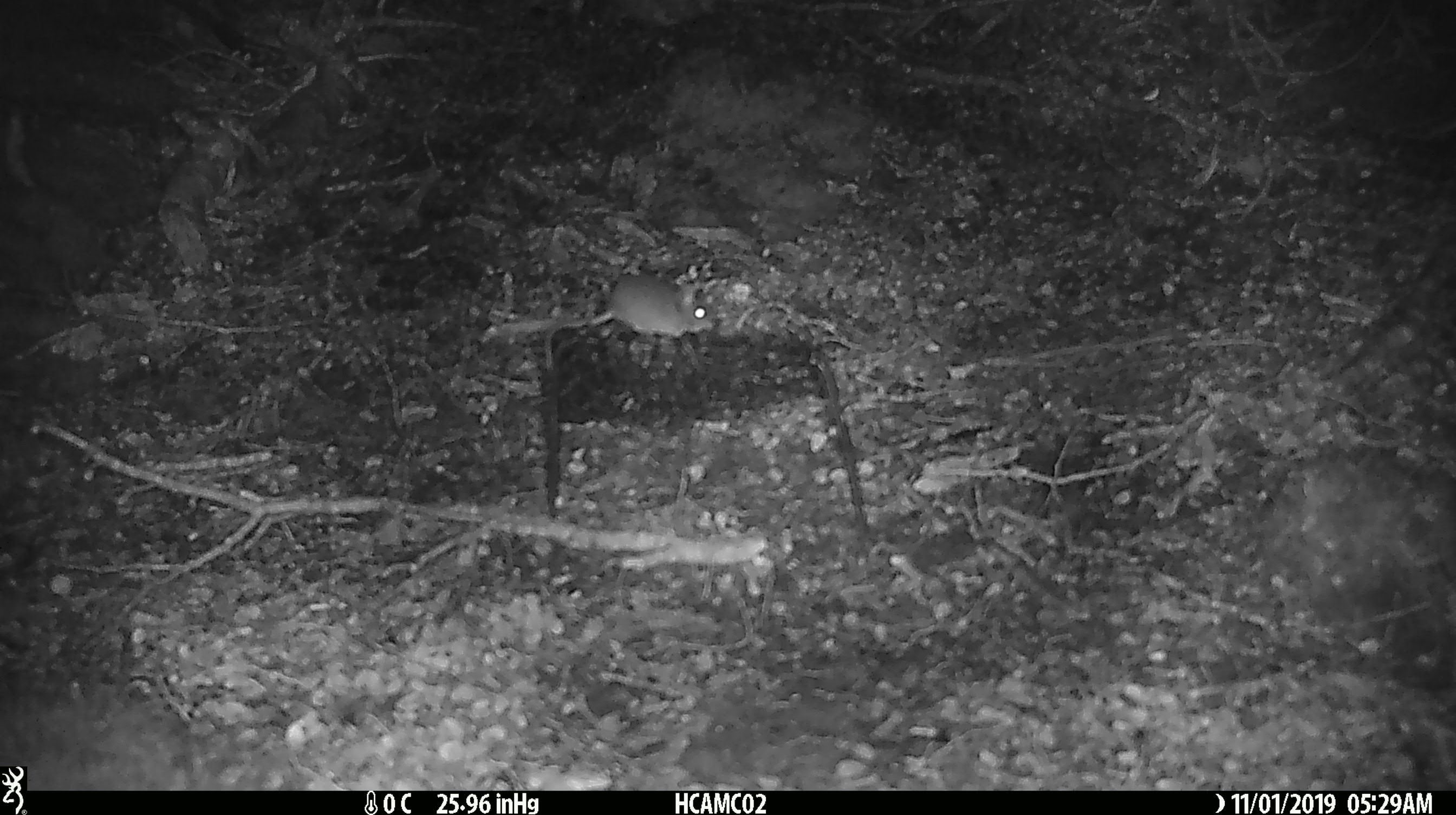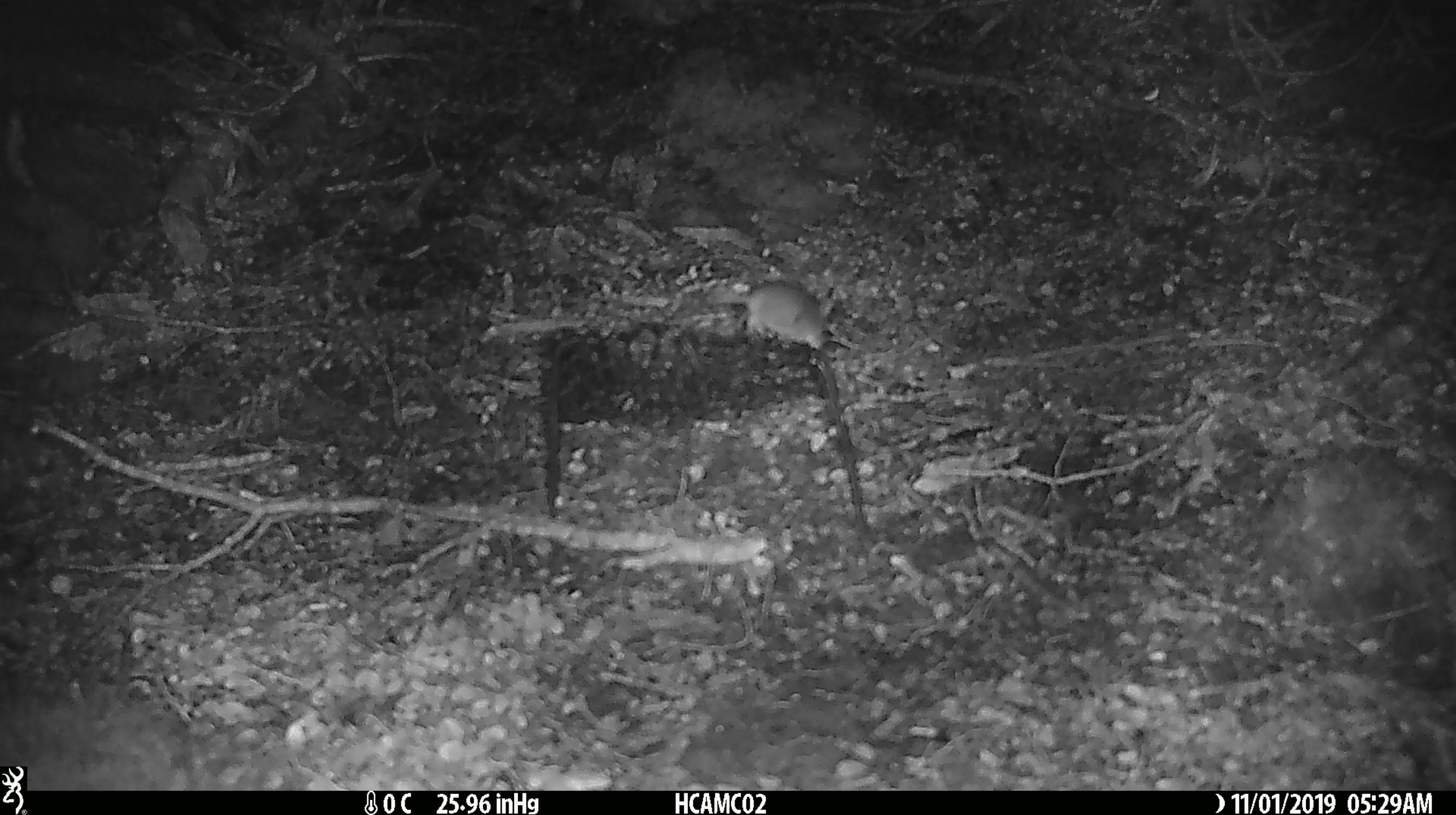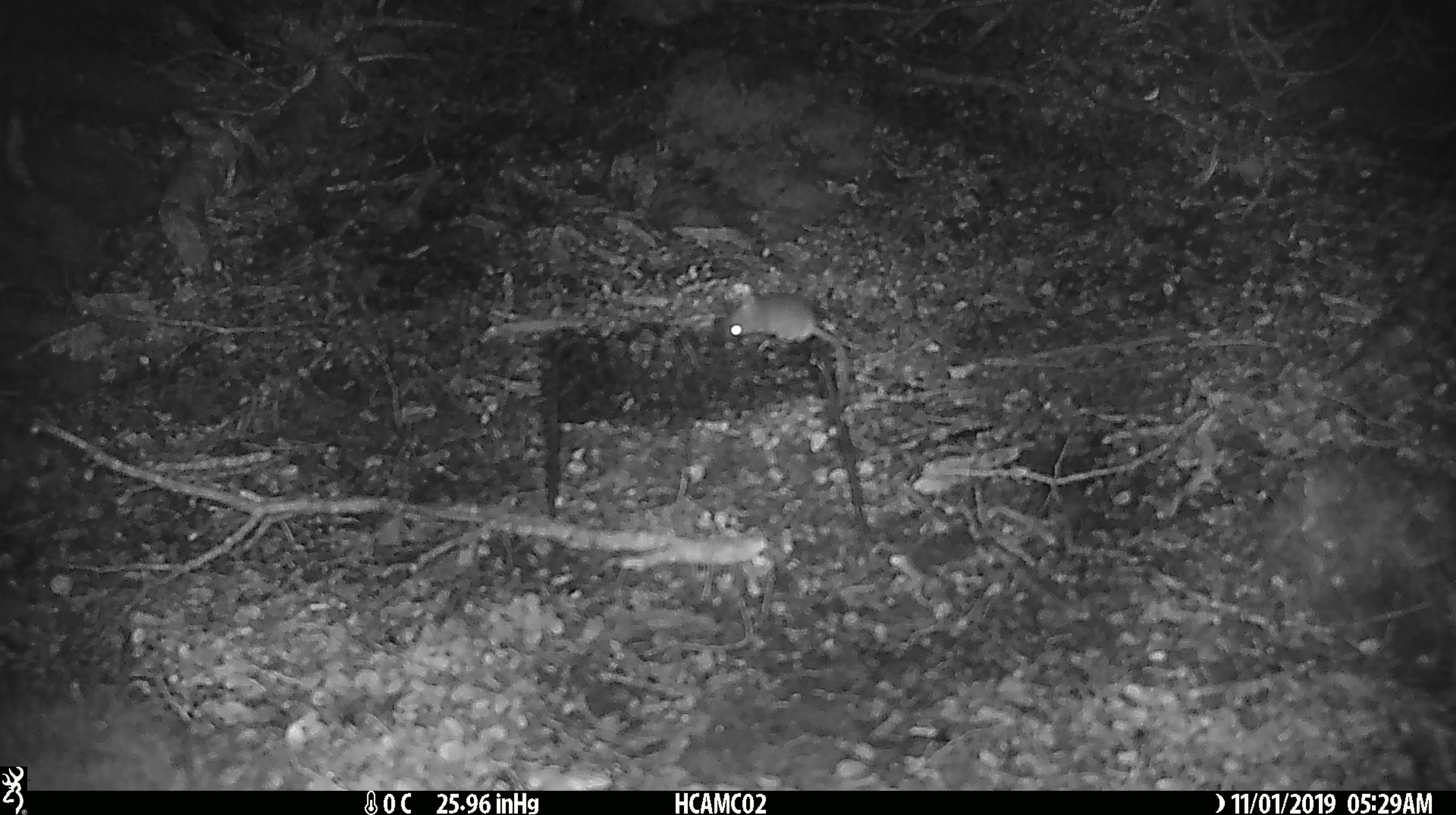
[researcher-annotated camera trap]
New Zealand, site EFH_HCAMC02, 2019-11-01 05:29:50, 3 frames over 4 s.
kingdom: Animalia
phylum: Chordata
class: Mammalia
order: Rodentia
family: Muridae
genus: Mus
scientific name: Mus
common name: mouse